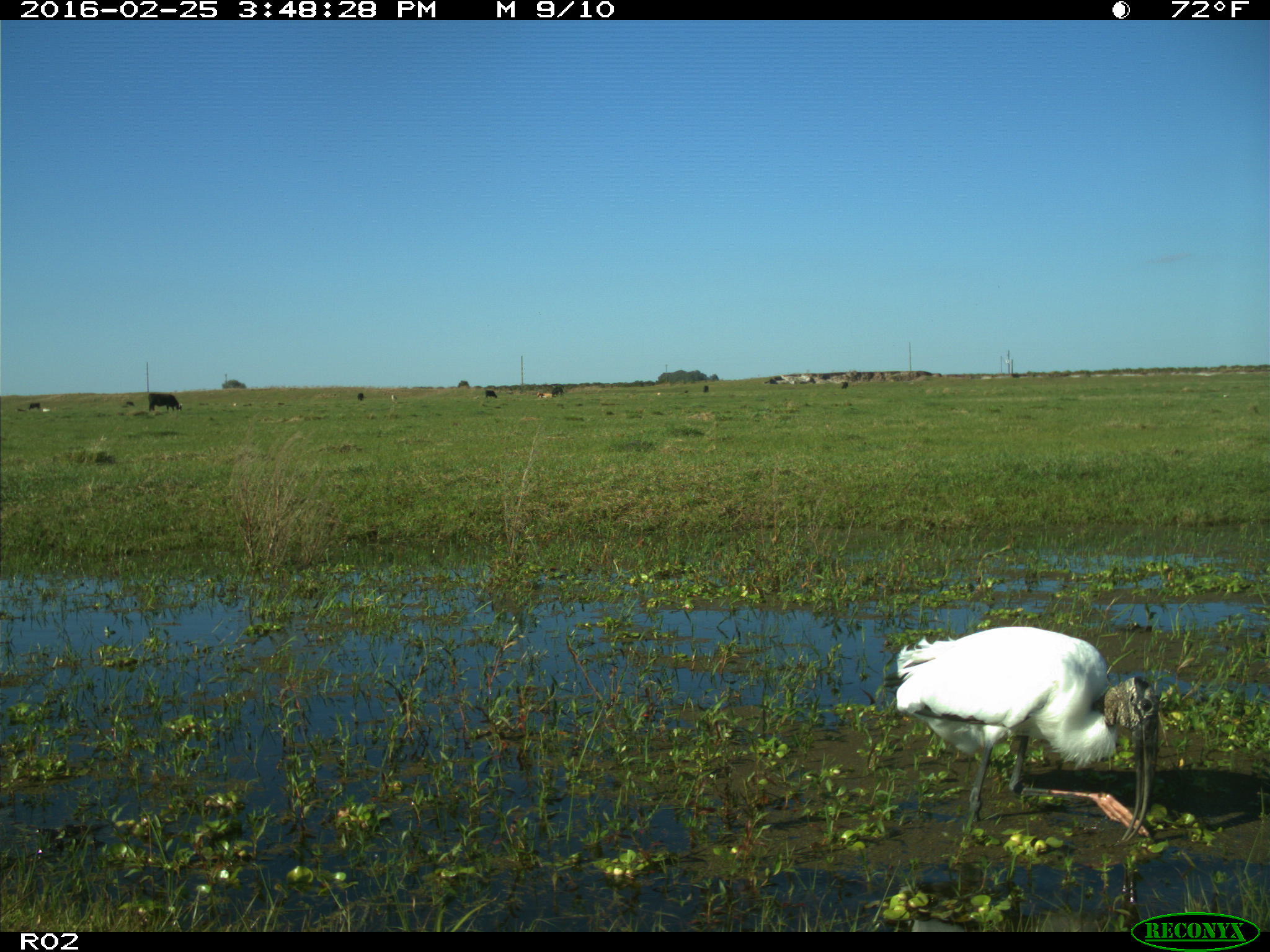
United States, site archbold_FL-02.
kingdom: Animalia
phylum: Chordata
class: Mammalia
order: Artiodactyla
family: Bovidae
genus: Bos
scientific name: Bos taurus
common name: domestic cow